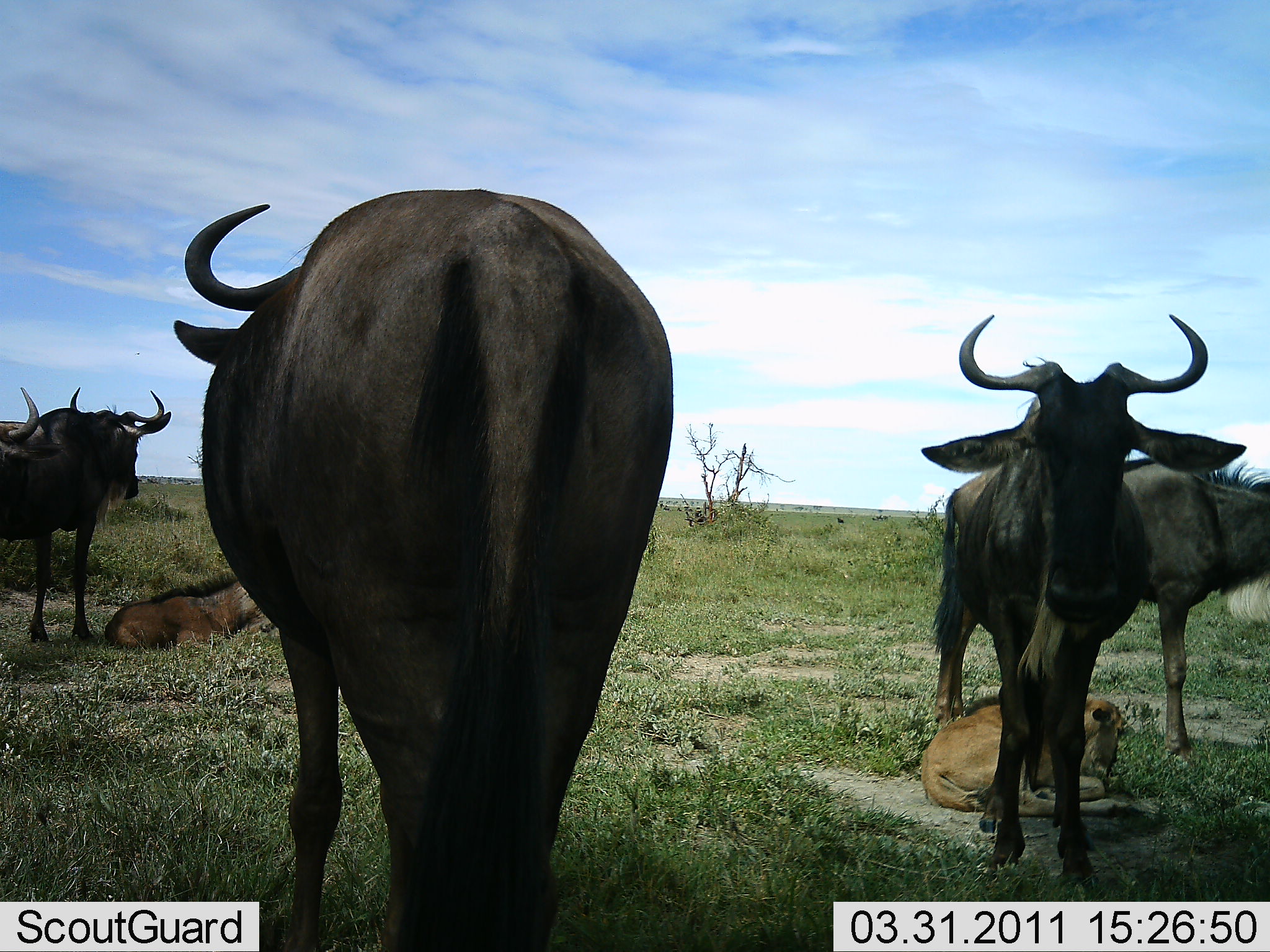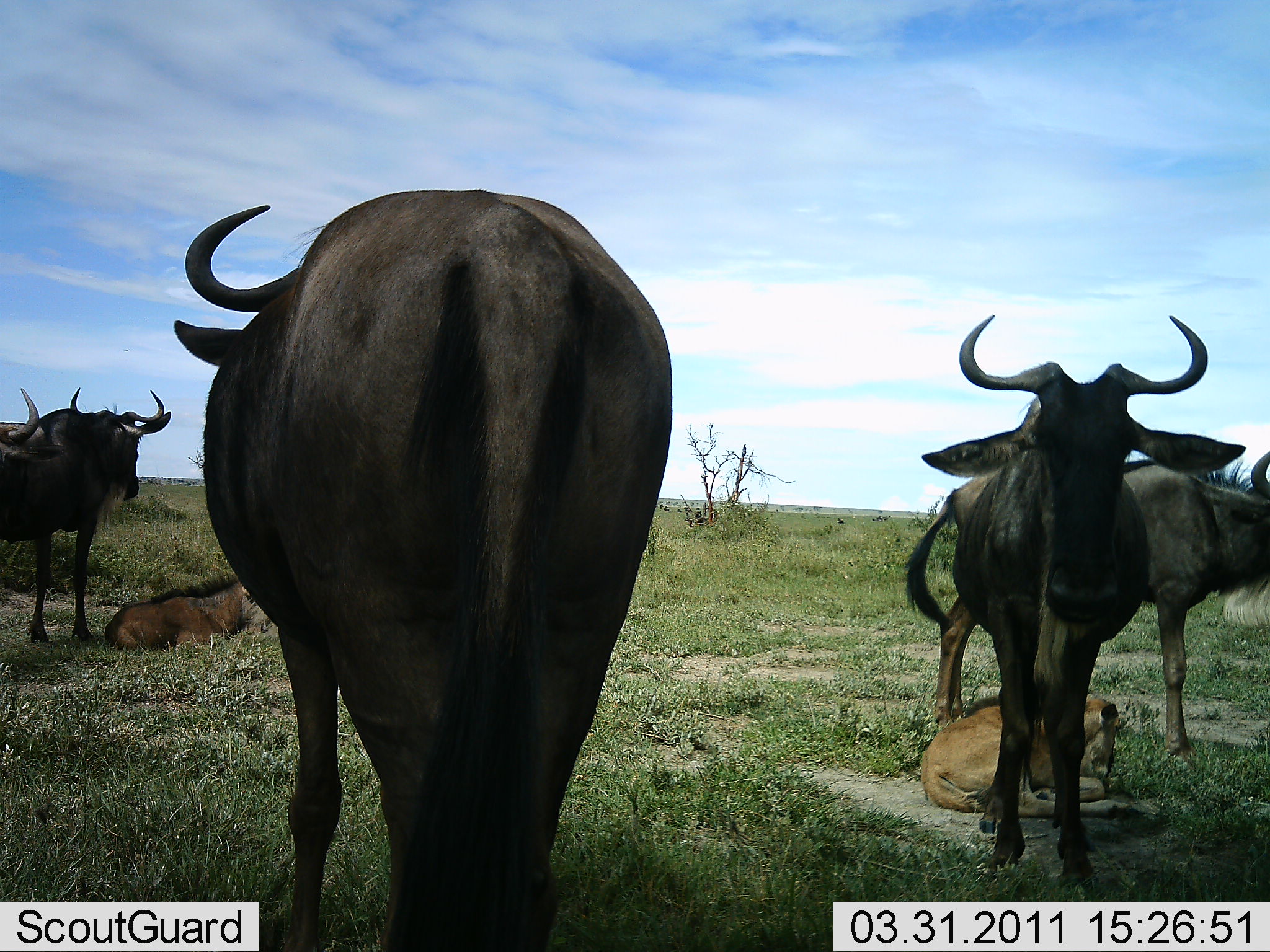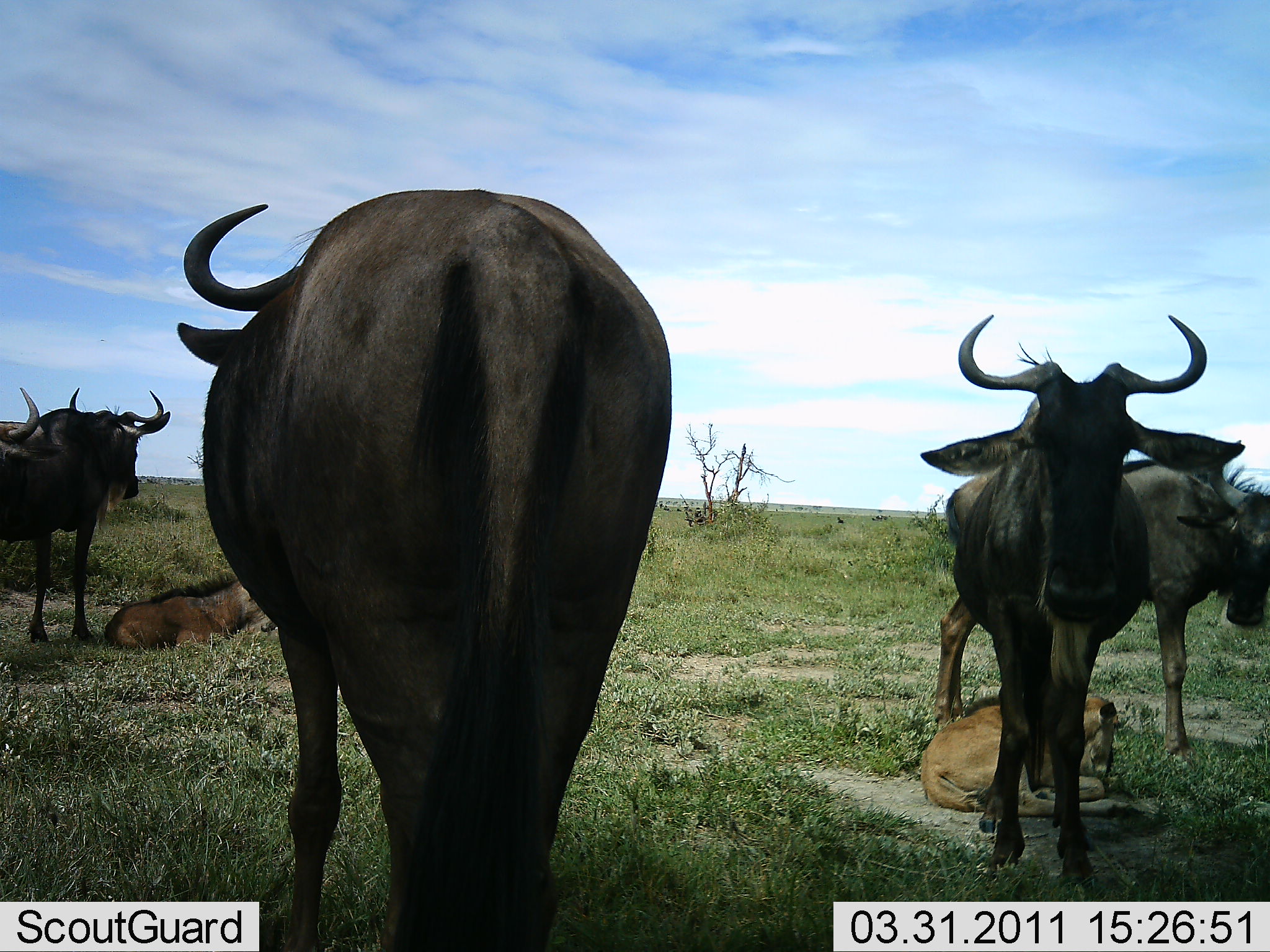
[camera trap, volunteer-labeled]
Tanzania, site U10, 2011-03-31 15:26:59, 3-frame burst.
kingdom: Animalia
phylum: Chordata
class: Mammalia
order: Artiodactyla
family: Bovidae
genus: Connochaetes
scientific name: Connochaetes taurinus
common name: blue wildebeest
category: wildebeest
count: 7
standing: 91%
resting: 91%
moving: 0%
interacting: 0%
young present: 91%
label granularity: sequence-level